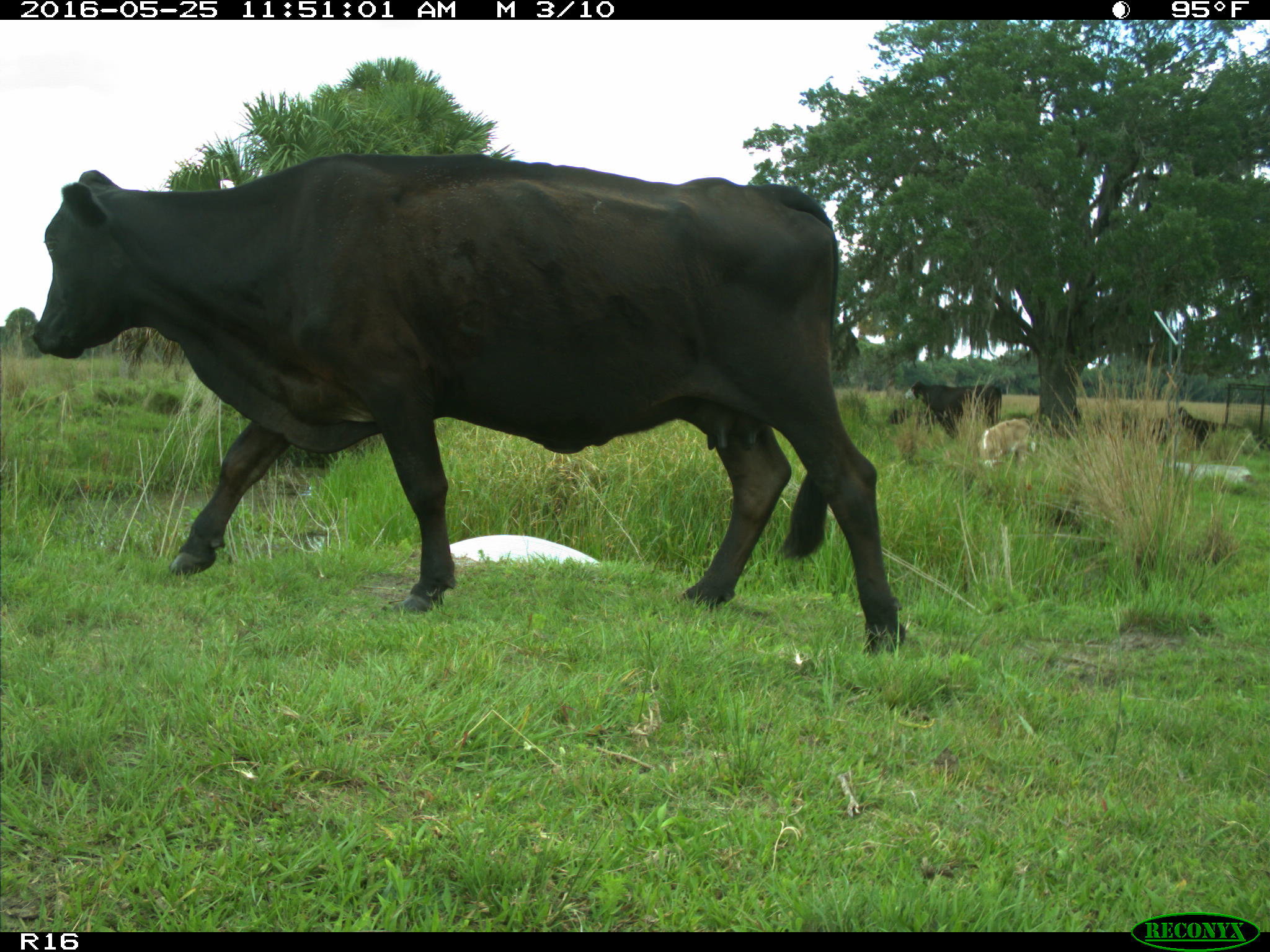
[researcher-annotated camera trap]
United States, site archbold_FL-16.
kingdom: Animalia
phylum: Chordata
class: Mammalia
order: Artiodactyla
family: Bovidae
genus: Bos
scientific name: Bos taurus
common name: domestic cow